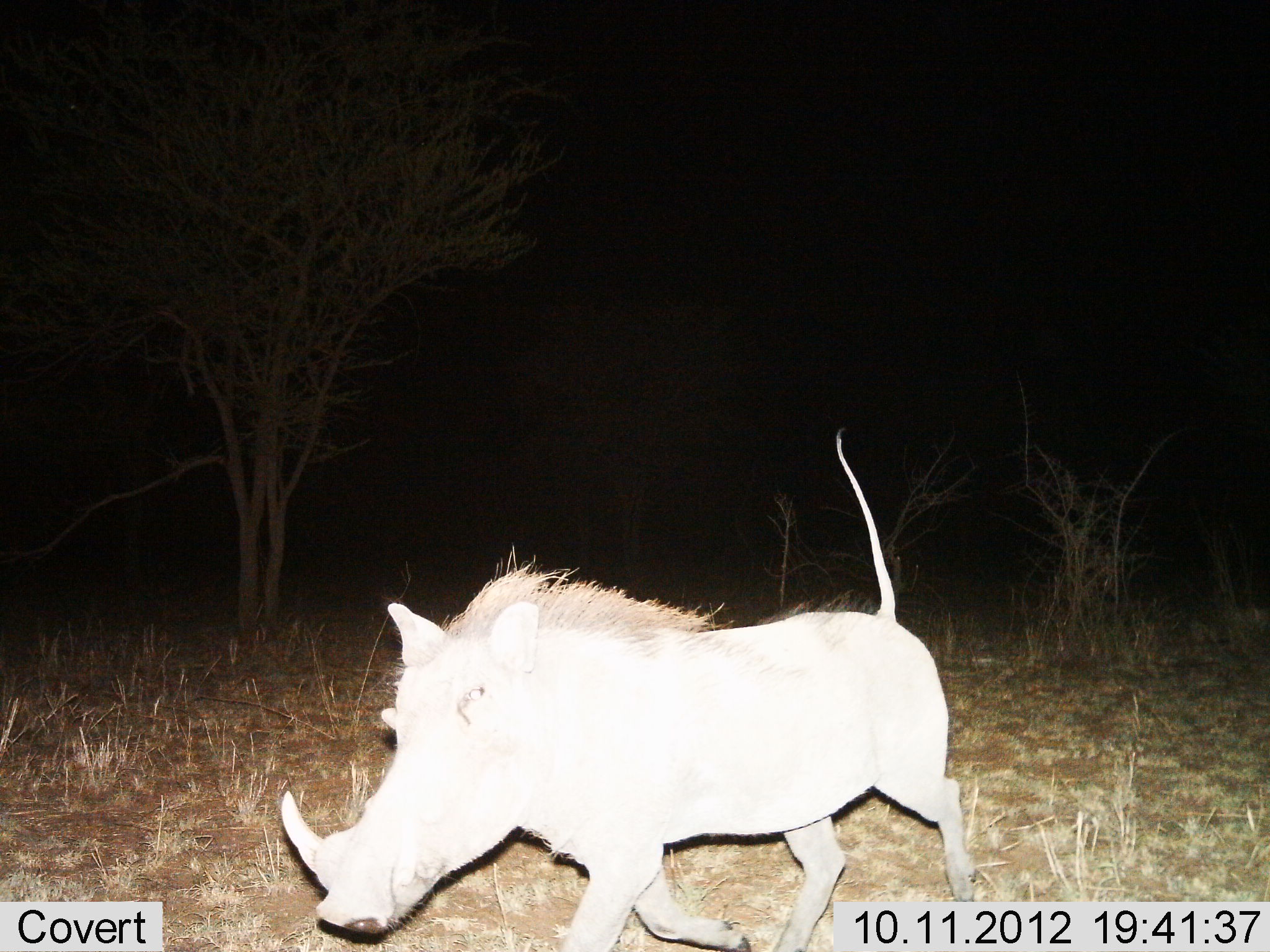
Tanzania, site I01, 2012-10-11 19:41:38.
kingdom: Animalia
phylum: Chordata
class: Mammalia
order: Artiodactyla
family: Suidae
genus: Phacochoerus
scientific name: Phacochoerus africanus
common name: warthog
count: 1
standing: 20%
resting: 0%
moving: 80%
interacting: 0%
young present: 0%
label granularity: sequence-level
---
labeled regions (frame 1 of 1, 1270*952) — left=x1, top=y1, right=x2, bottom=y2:
animal: left=280, top=426, right=977, bottom=952